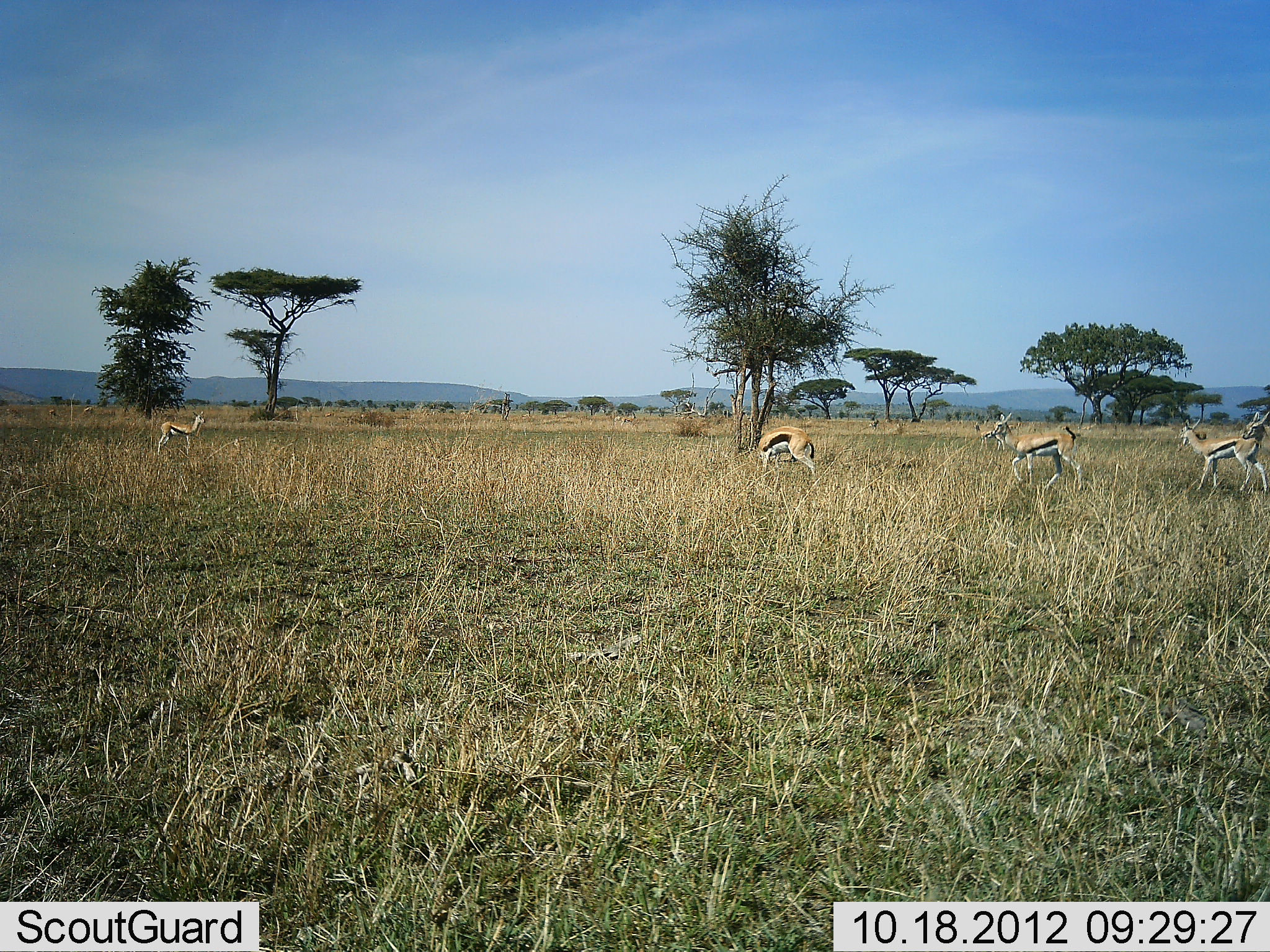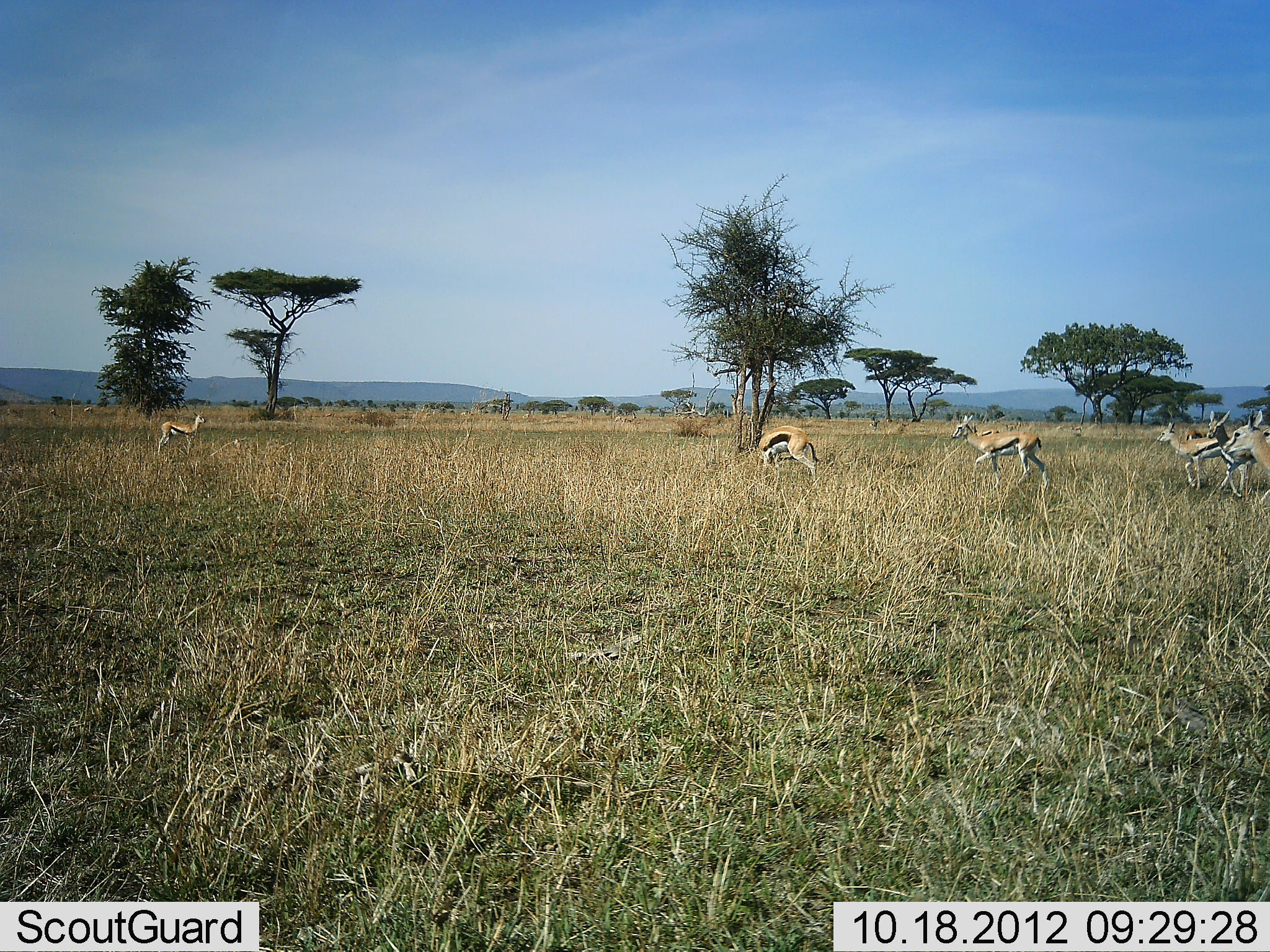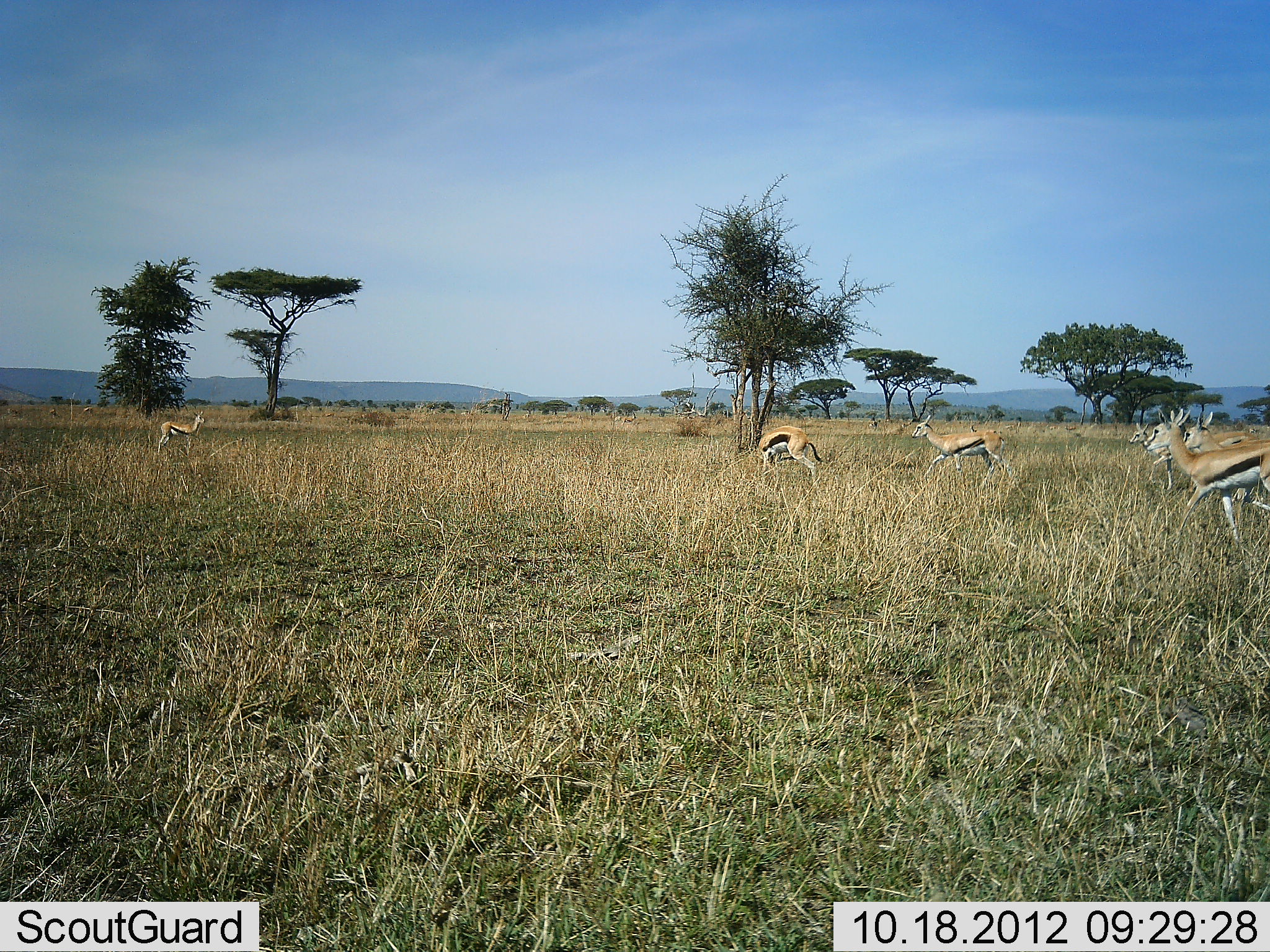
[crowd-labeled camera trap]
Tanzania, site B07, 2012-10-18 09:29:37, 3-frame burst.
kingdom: Animalia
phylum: Chordata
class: Mammalia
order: Artiodactyla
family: Bovidae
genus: Eudorcas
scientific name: Eudorcas thomsonii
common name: thomson's gazelle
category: gazellethomsons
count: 7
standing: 50%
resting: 0%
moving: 90%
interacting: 0%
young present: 10%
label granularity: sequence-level